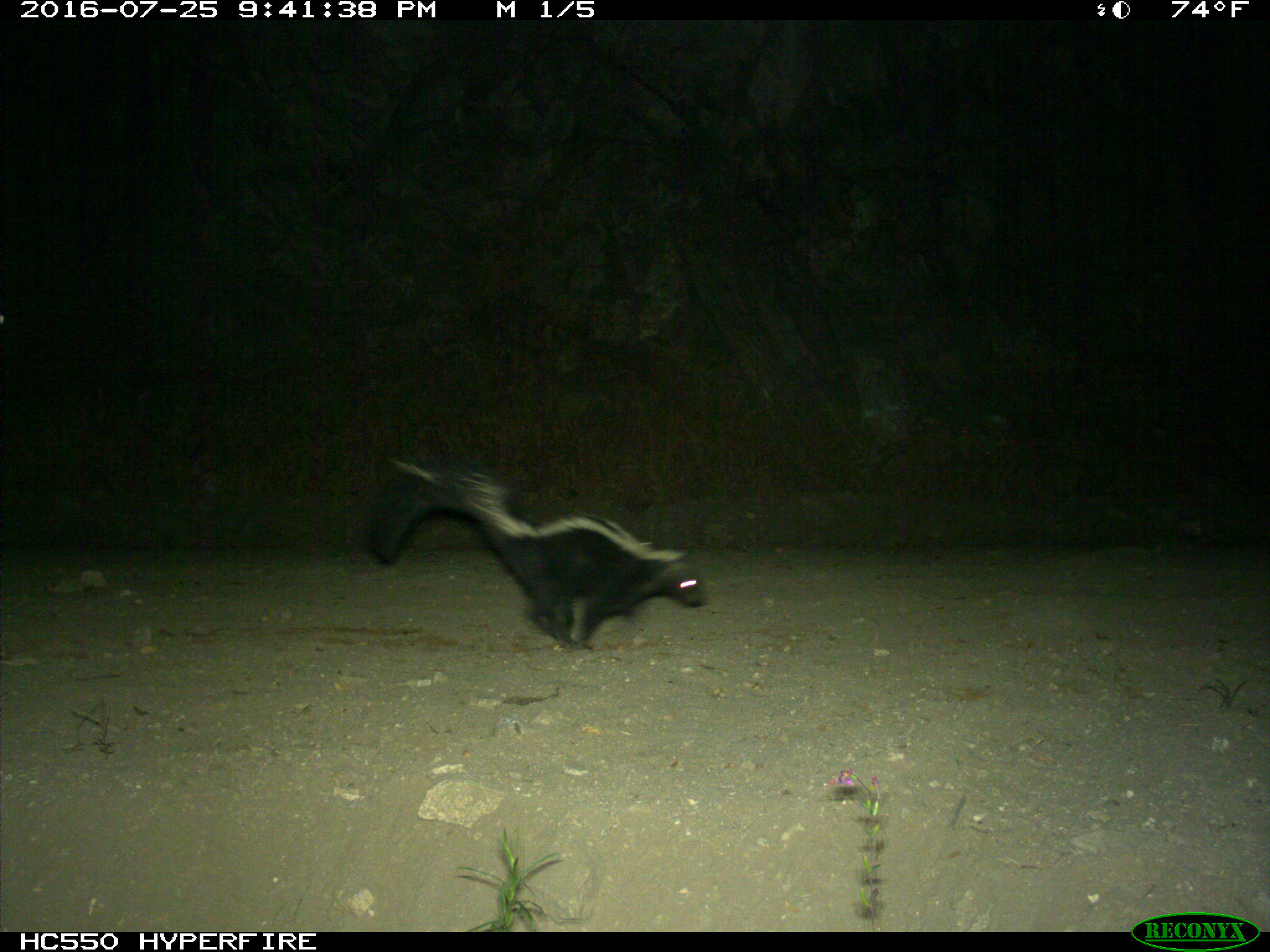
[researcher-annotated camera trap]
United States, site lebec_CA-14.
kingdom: Animalia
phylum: Chordata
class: Mammalia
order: Carnivora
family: Mephitidae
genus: Mephitis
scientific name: Mephitis mephitis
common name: striped skunk